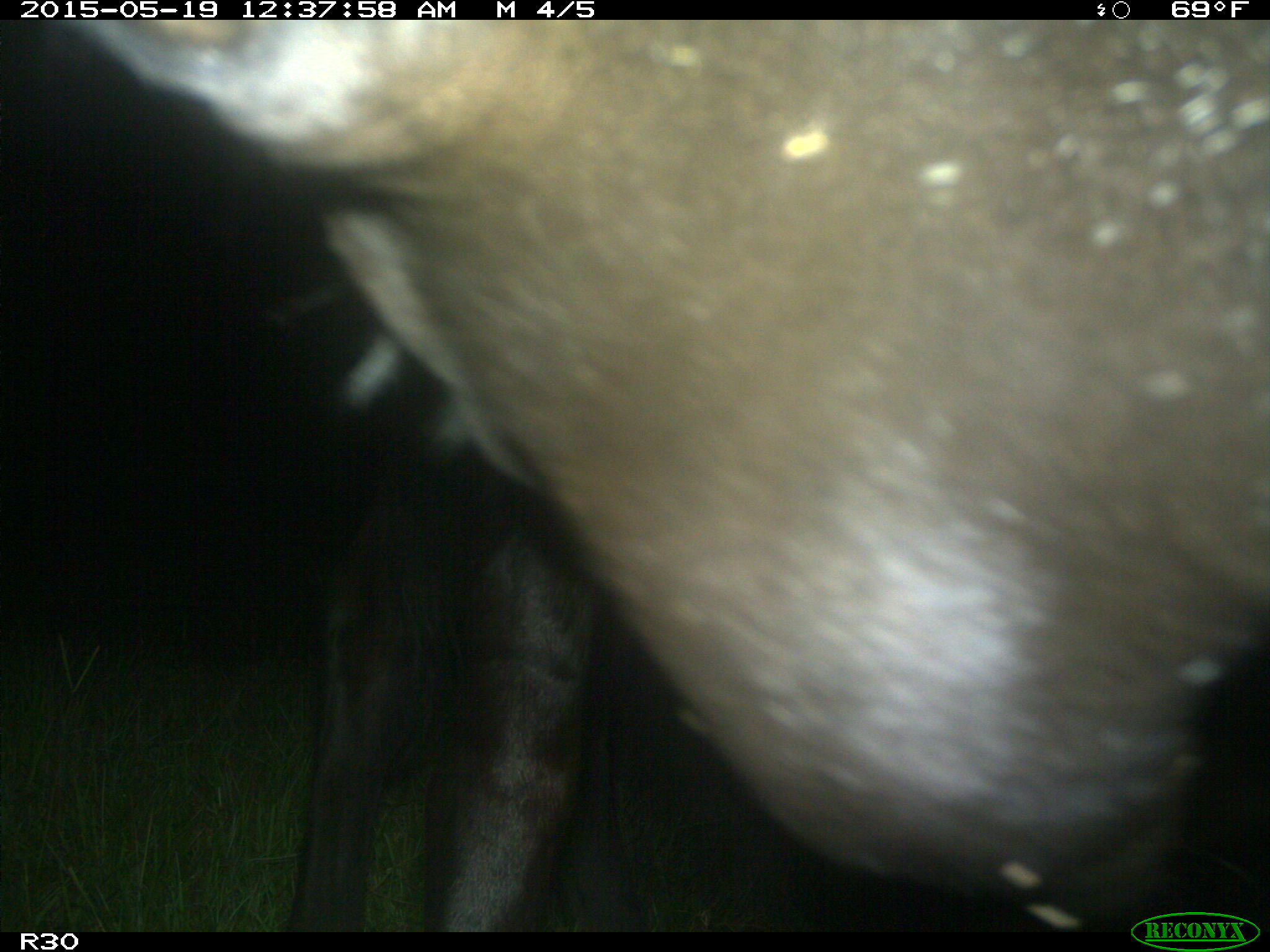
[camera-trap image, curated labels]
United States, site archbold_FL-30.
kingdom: Animalia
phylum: Chordata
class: Mammalia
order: Artiodactyla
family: Bovidae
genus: Bos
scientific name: Bos taurus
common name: domestic cow